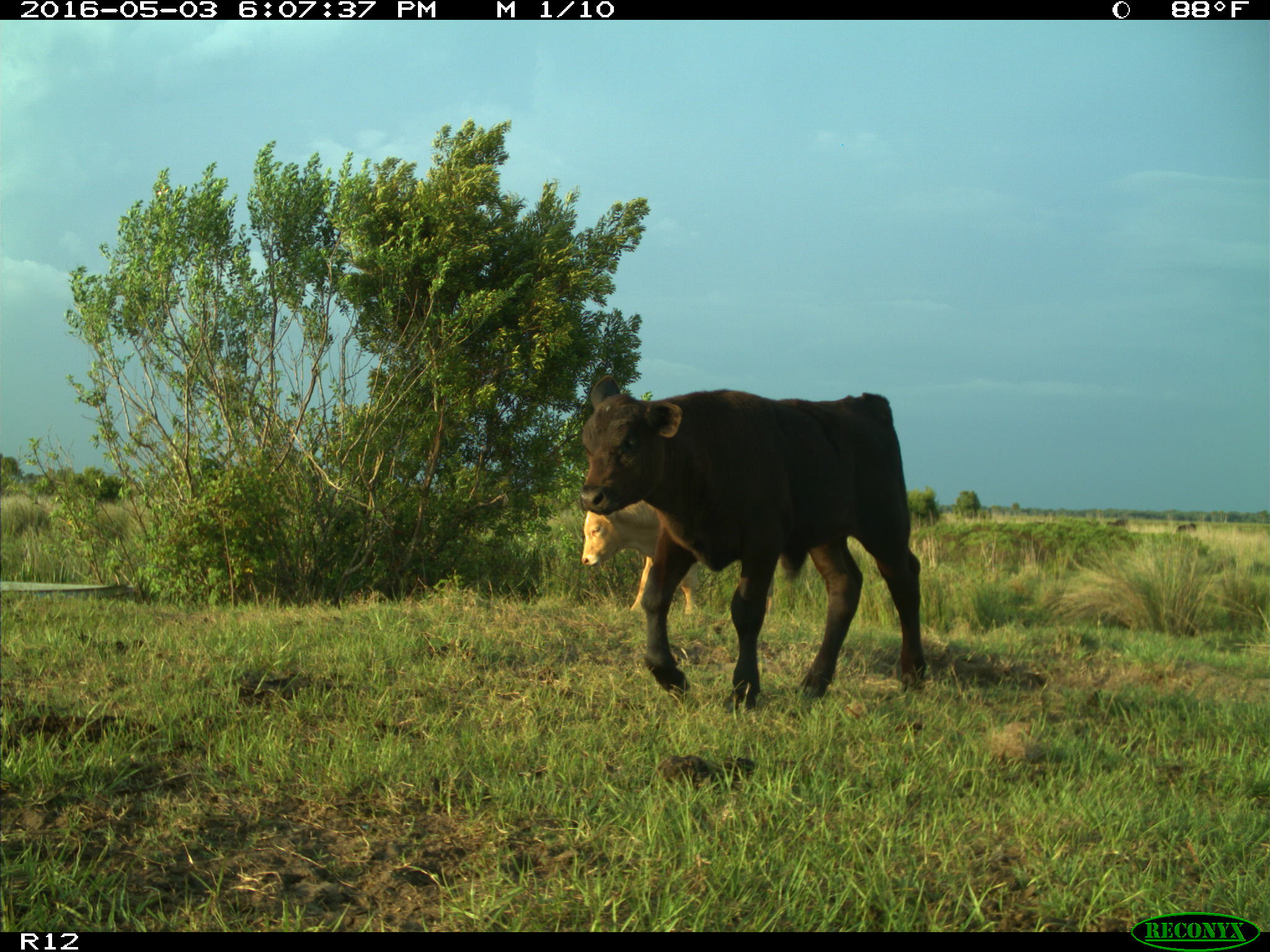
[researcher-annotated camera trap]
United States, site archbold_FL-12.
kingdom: Animalia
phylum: Chordata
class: Mammalia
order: Artiodactyla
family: Bovidae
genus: Bos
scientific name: Bos taurus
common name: domestic cow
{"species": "Bos taurus (domestic cow)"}